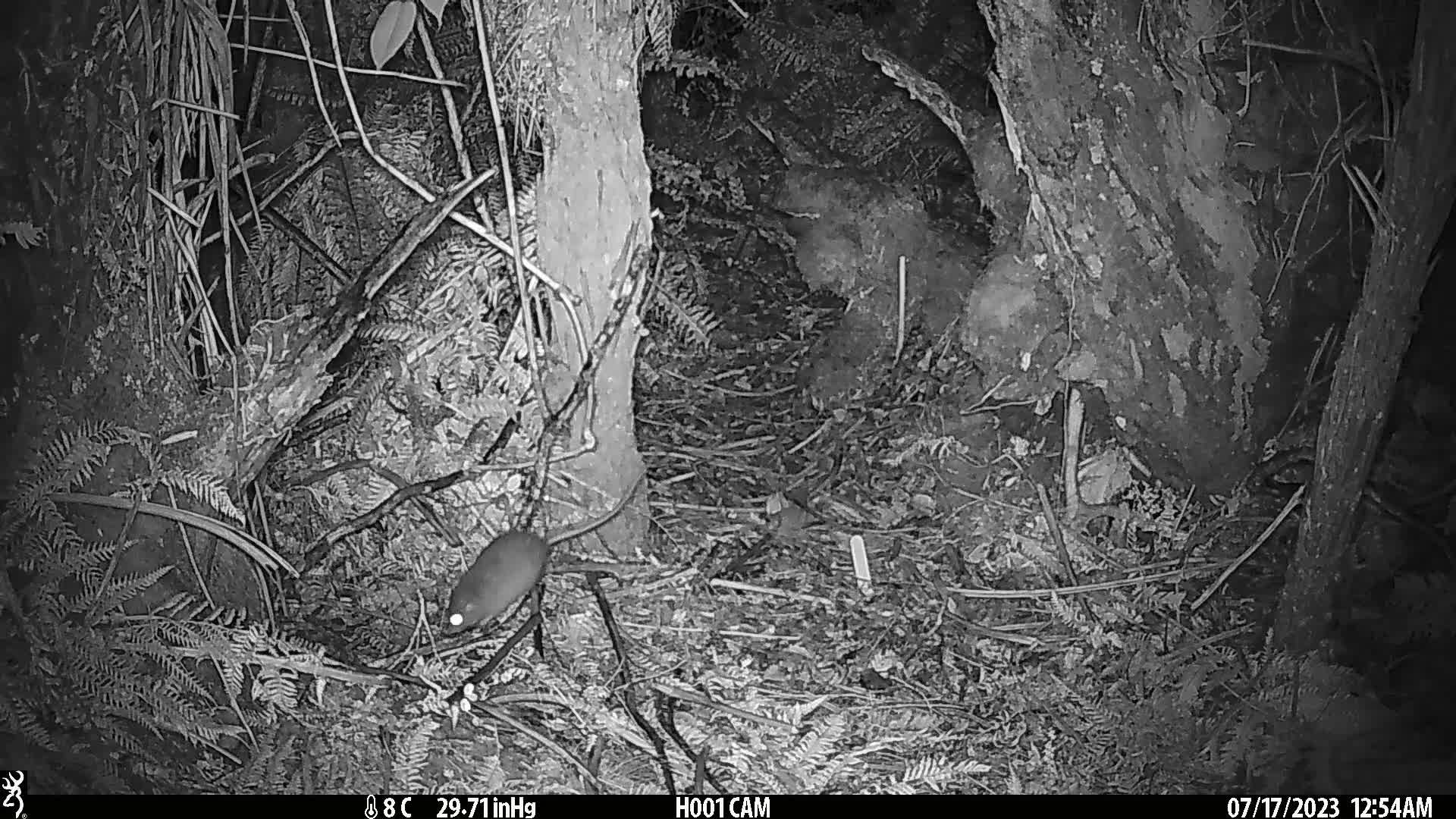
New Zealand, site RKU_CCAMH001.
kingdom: Animalia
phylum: Chordata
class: Mammalia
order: Rodentia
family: Muridae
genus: Rattus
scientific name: Rattus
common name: rat